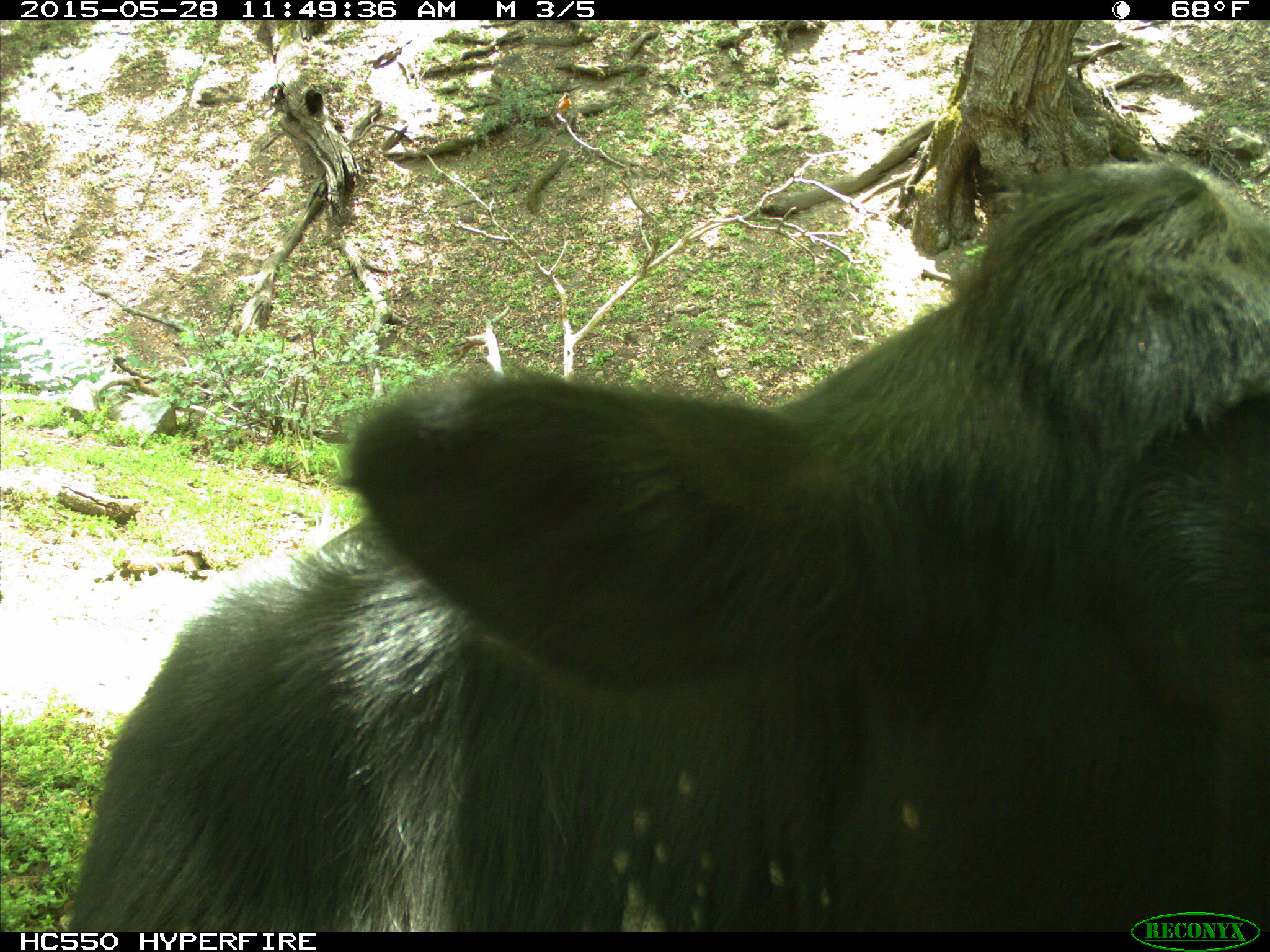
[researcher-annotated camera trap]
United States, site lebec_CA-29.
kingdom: Animalia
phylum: Chordata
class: Mammalia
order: Artiodactyla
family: Bovidae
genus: Bos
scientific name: Bos taurus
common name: domestic cow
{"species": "Bos taurus (domestic cow)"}